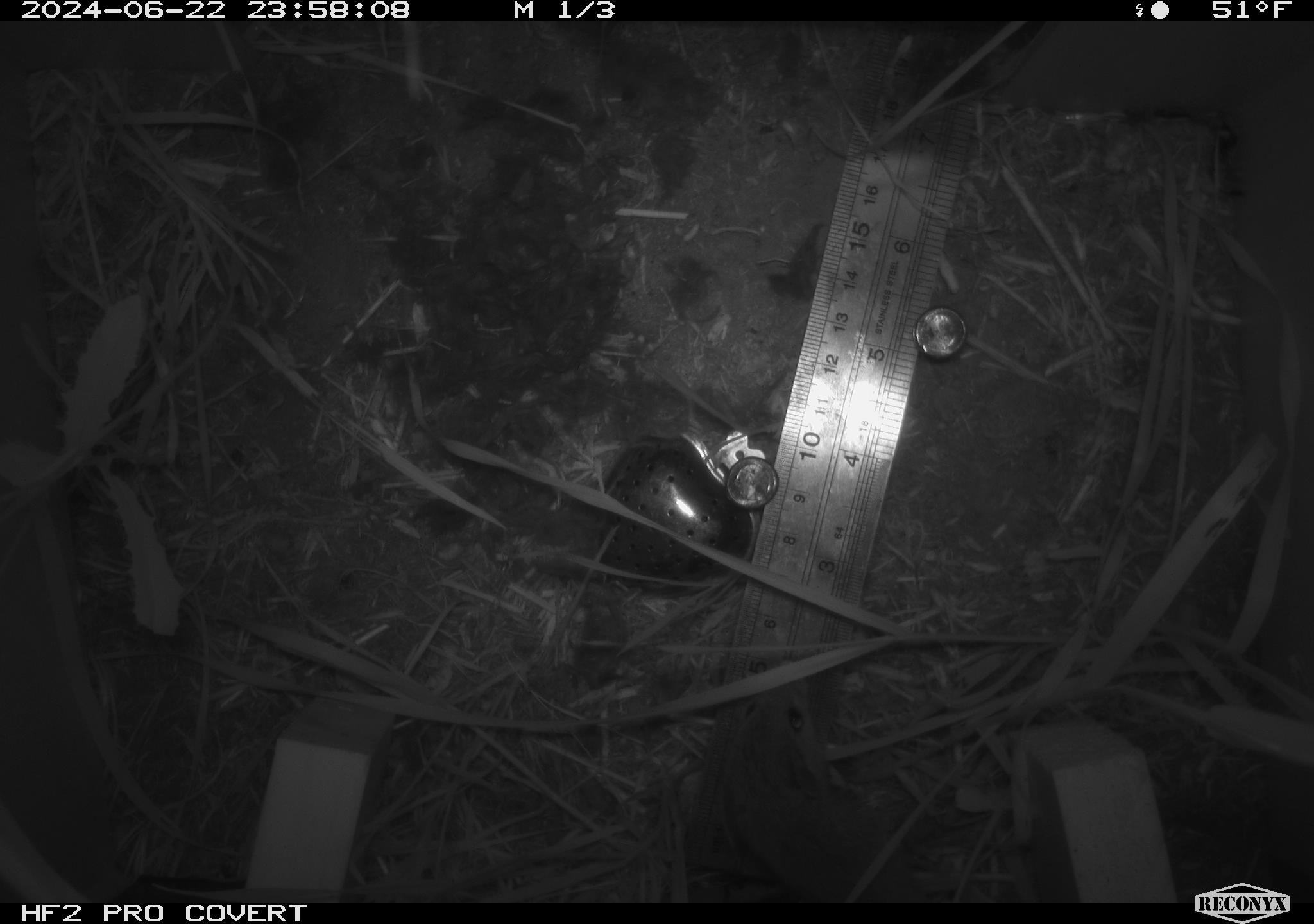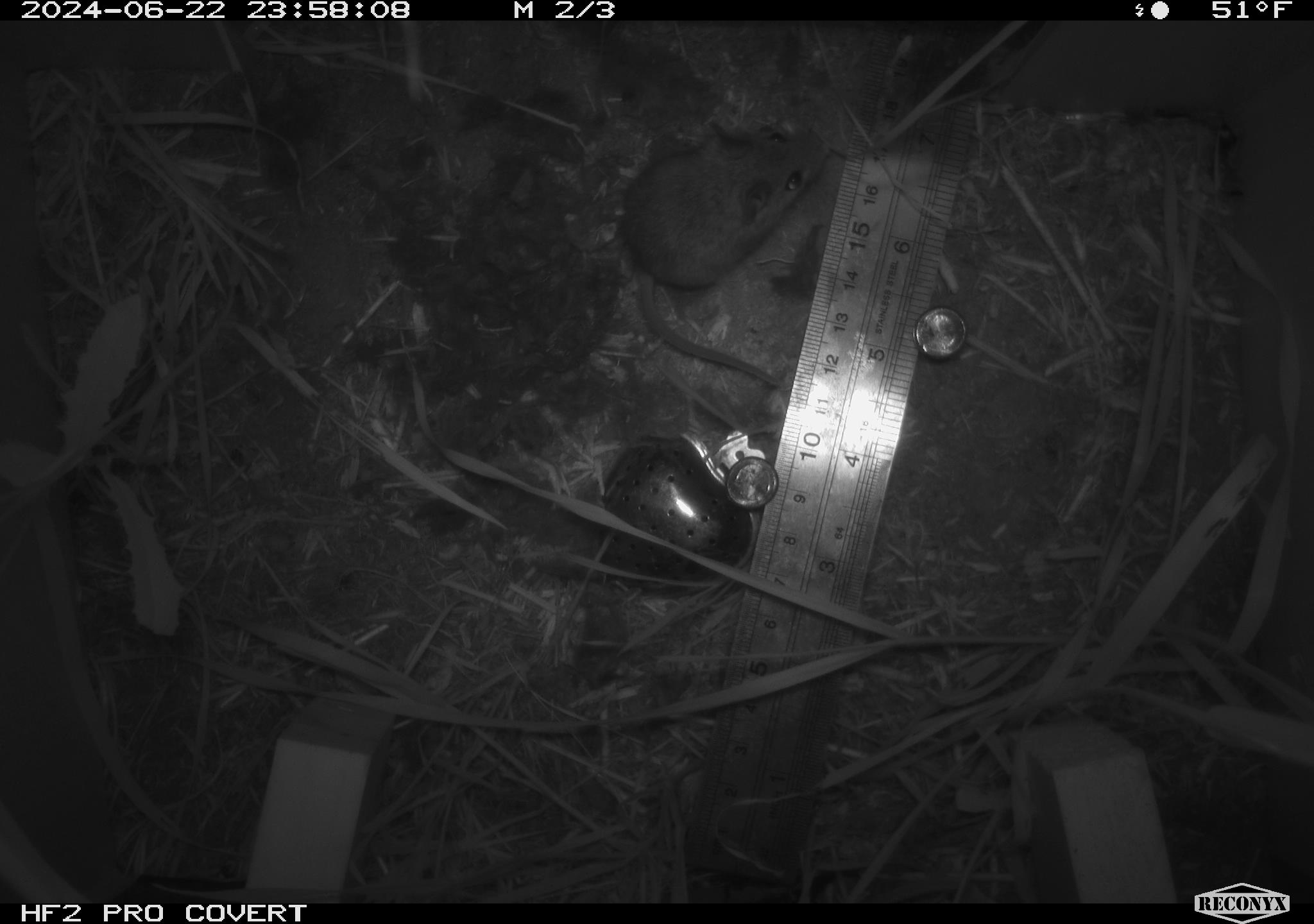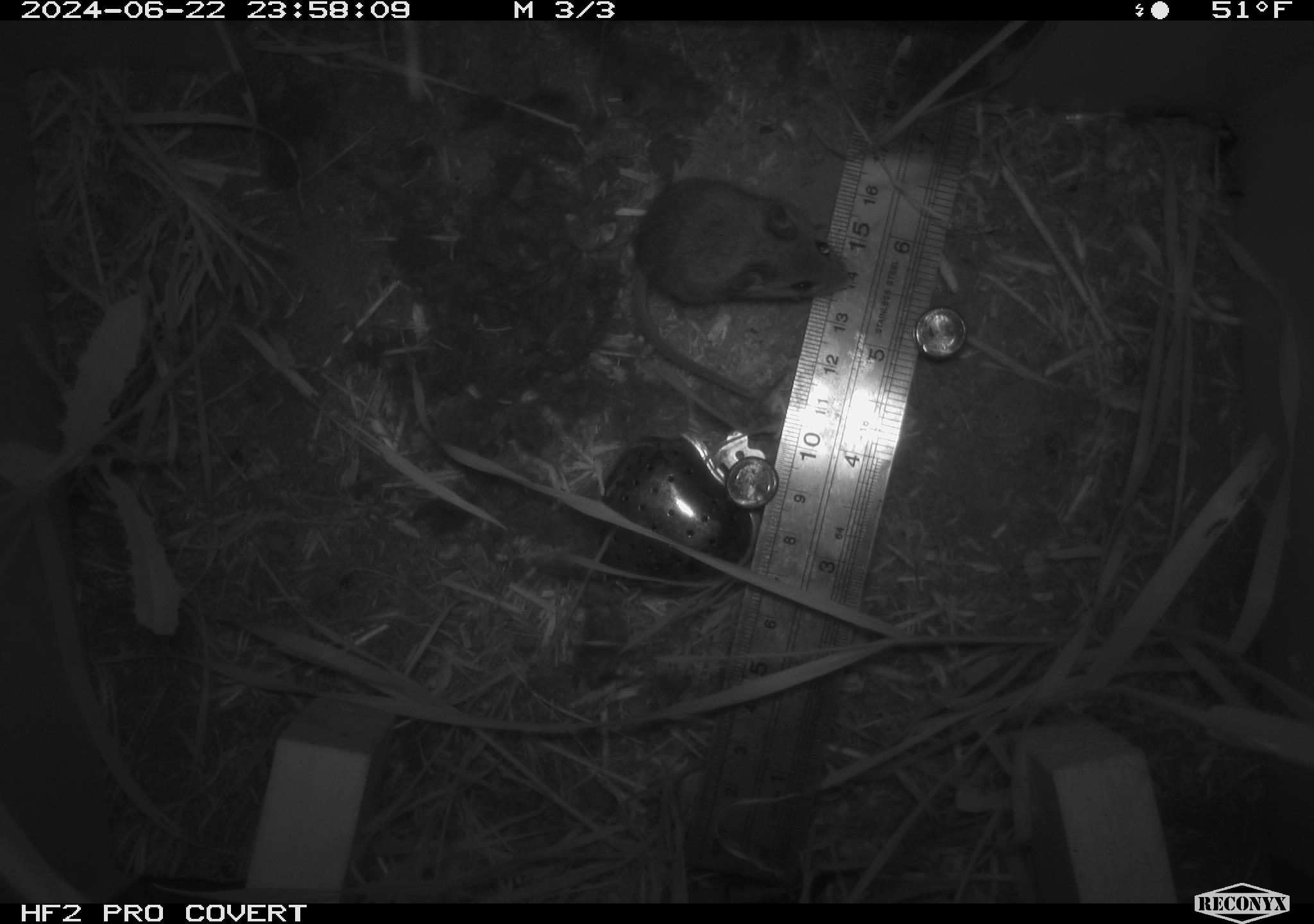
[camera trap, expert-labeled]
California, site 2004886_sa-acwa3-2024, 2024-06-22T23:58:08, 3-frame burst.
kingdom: Animalia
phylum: Chordata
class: Mammalia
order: Rodentia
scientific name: Rodentia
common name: mouse species